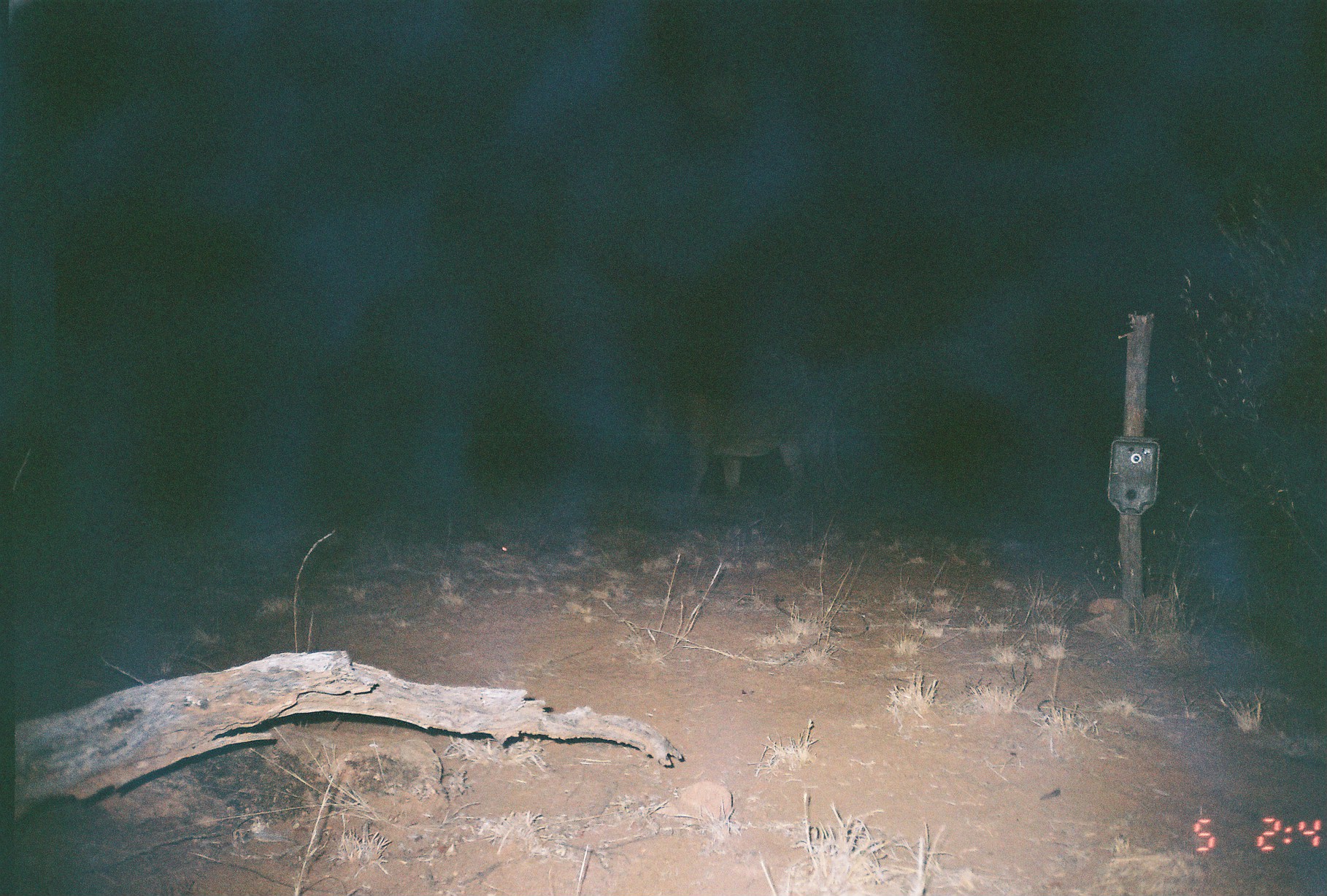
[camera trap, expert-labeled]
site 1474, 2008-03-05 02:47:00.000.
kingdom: Animalia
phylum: Chordata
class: Mammalia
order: Carnivora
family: Felidae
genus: Panthera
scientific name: Panthera leo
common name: lion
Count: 1.